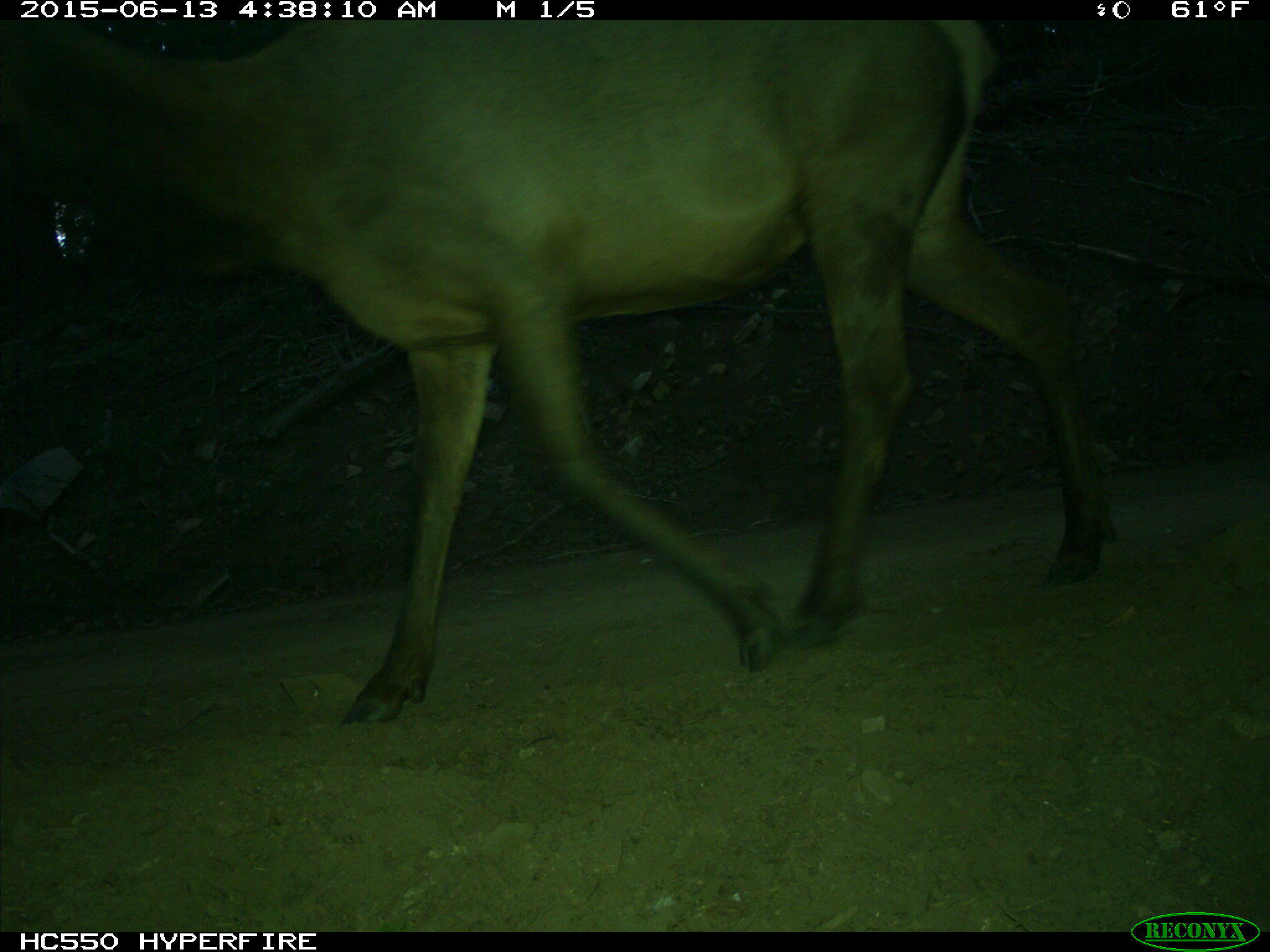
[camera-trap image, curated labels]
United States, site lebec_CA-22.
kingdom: Animalia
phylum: Chordata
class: Mammalia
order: Artiodactyla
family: Cervidae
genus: Cervus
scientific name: Cervus canadensis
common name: elk